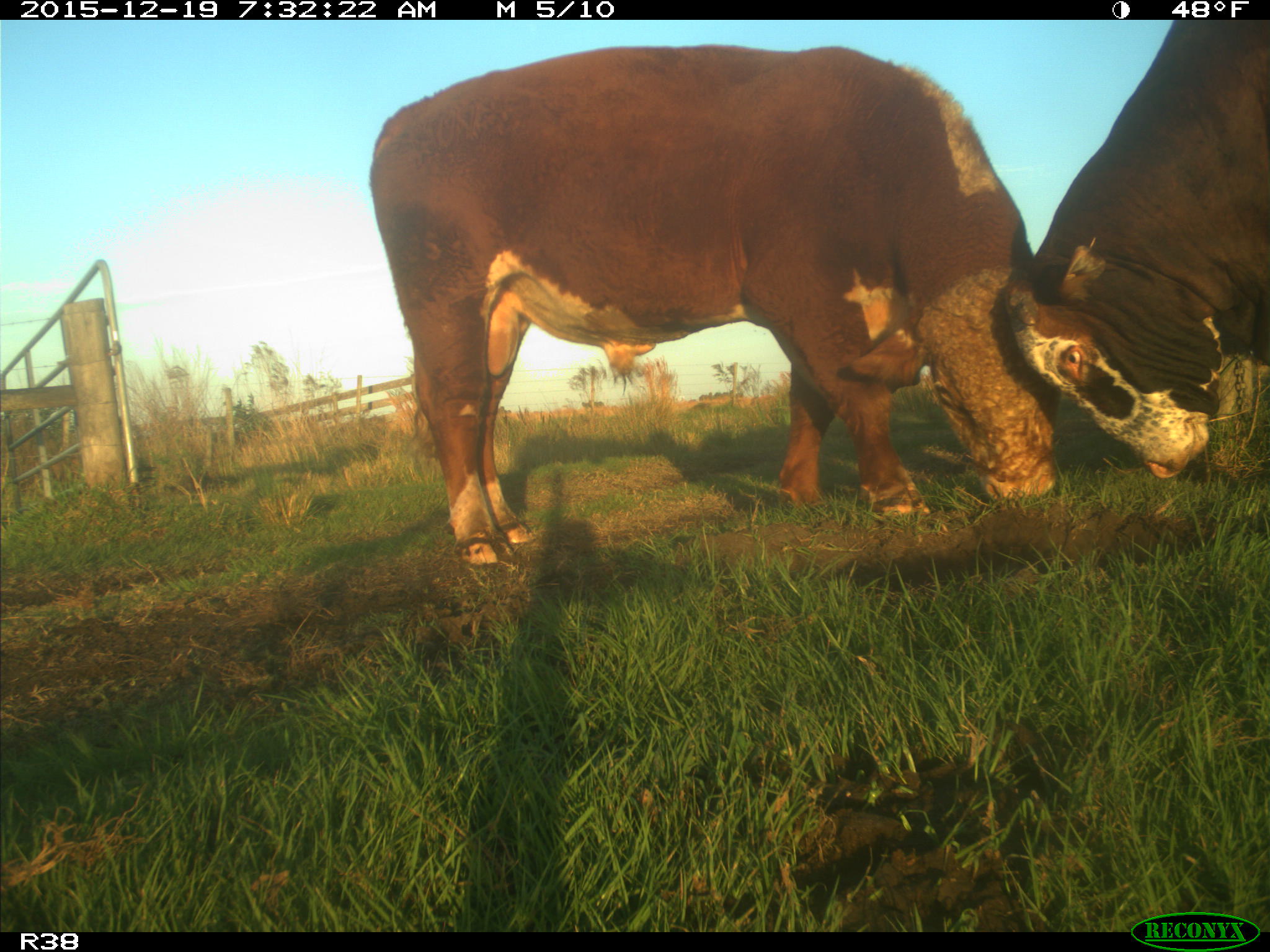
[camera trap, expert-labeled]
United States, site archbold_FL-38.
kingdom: Animalia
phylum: Chordata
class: Mammalia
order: Artiodactyla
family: Bovidae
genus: Bos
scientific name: Bos taurus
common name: domestic cow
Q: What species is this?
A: Bos taurus (domestic cow).